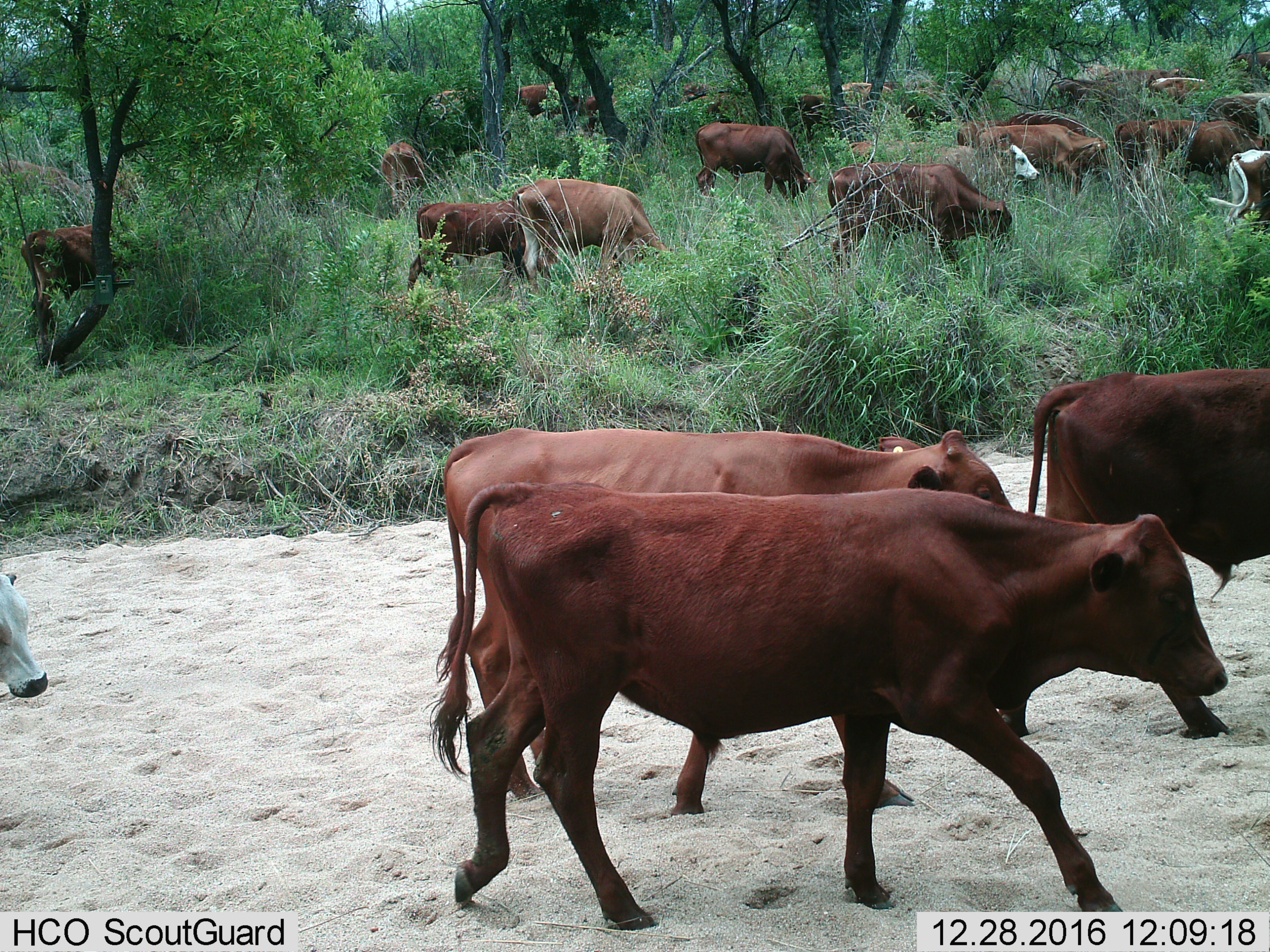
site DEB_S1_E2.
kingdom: Animalia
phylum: Chordata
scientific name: Vertebrata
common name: domestic animal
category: domesticanimal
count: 11-50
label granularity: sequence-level